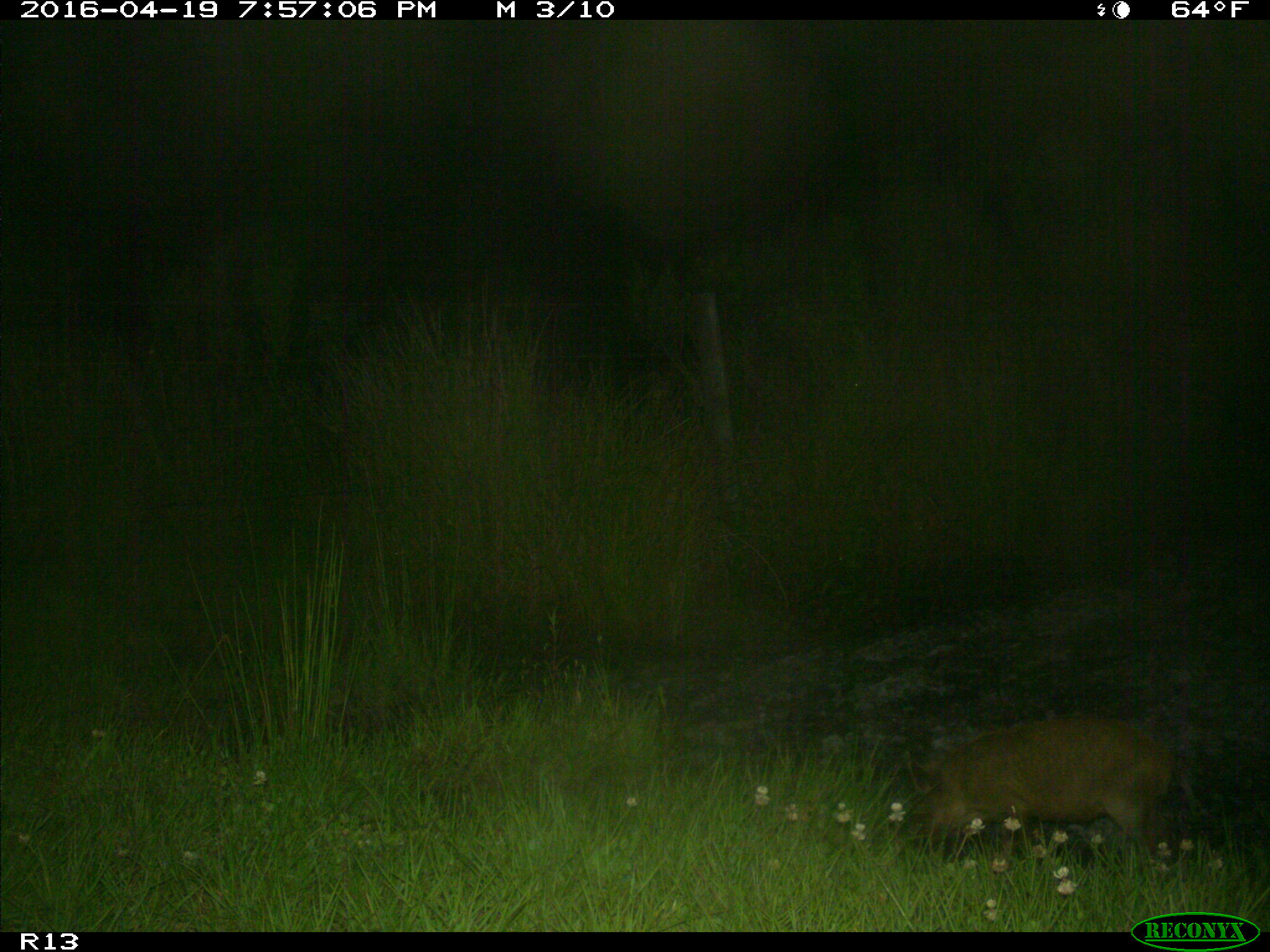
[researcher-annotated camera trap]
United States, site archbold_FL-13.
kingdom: Animalia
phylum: Chordata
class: Mammalia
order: Artiodactyla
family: Suidae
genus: Sus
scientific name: Sus scrofa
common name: wild boar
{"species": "Sus scrofa (wild boar)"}